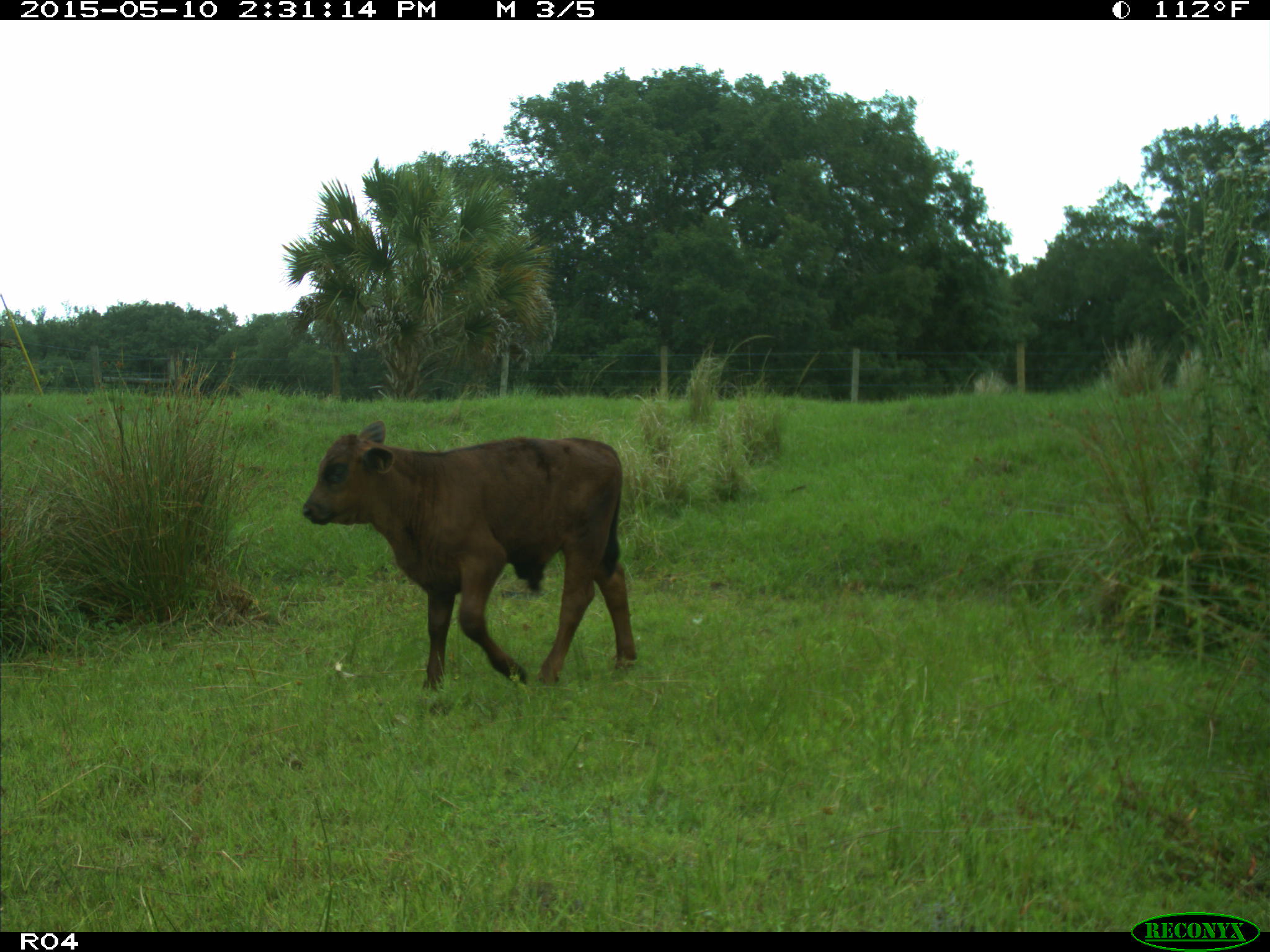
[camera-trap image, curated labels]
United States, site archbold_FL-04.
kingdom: Animalia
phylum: Chordata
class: Mammalia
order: Artiodactyla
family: Bovidae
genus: Bos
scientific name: Bos taurus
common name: domestic cow